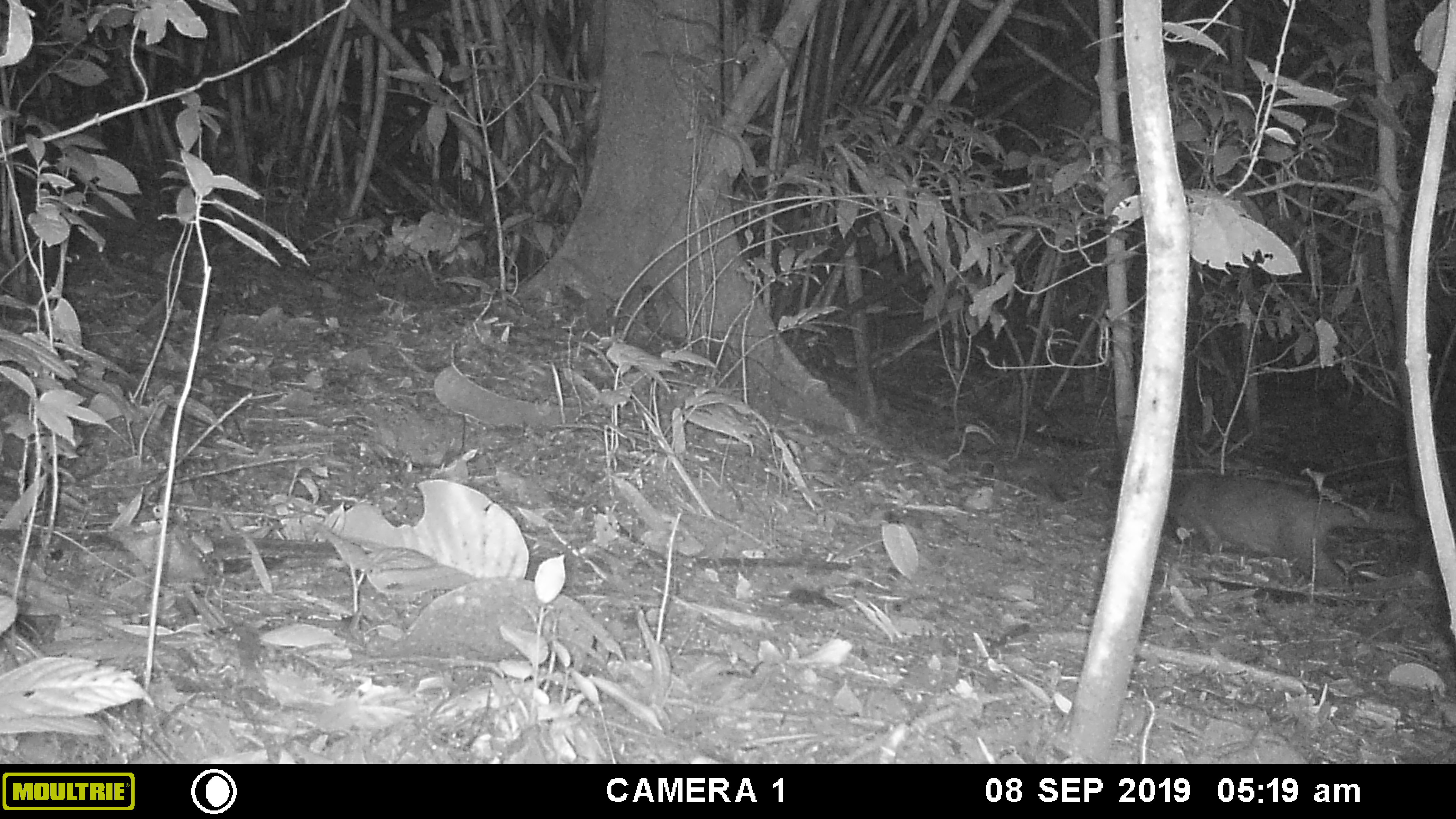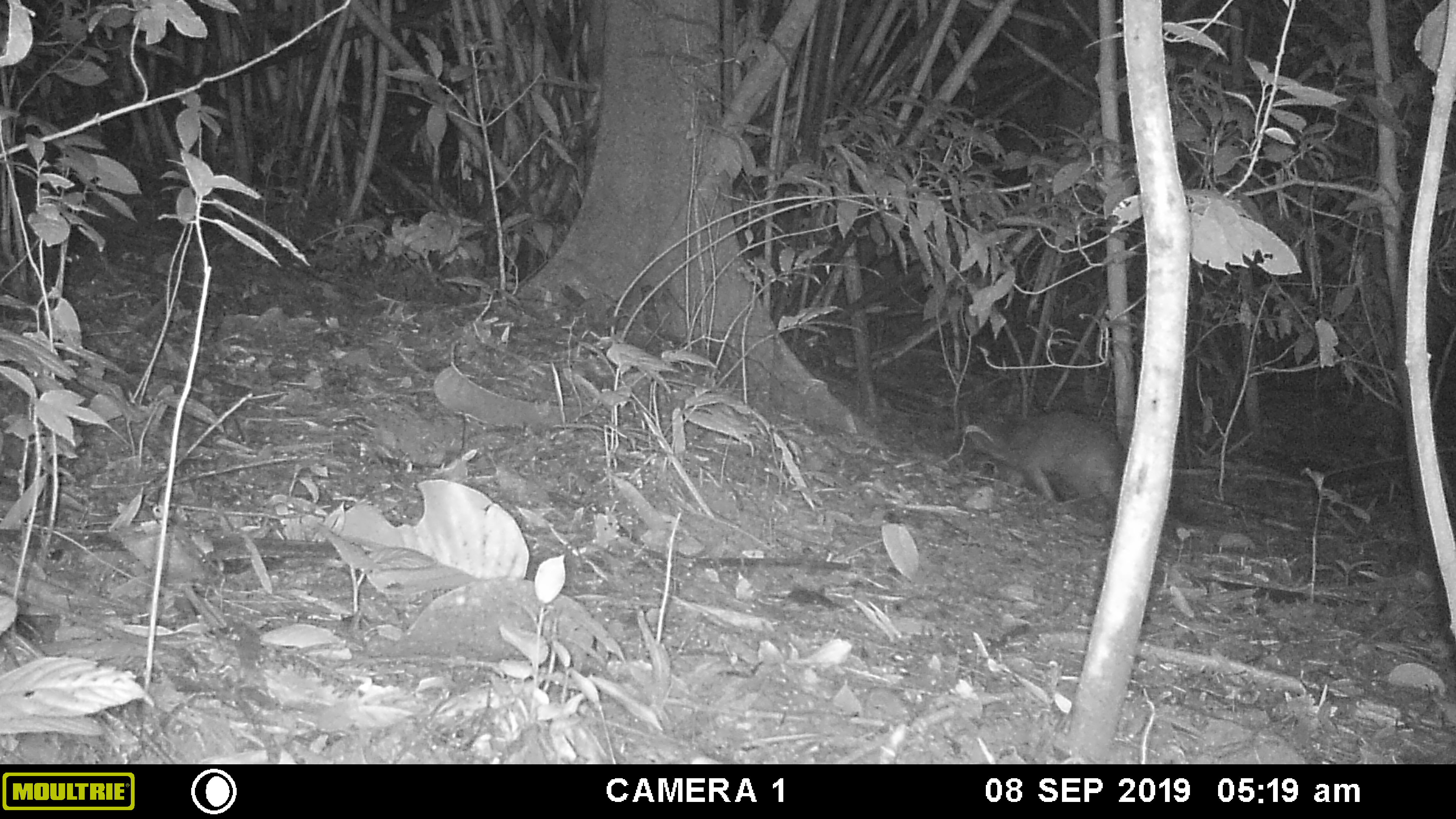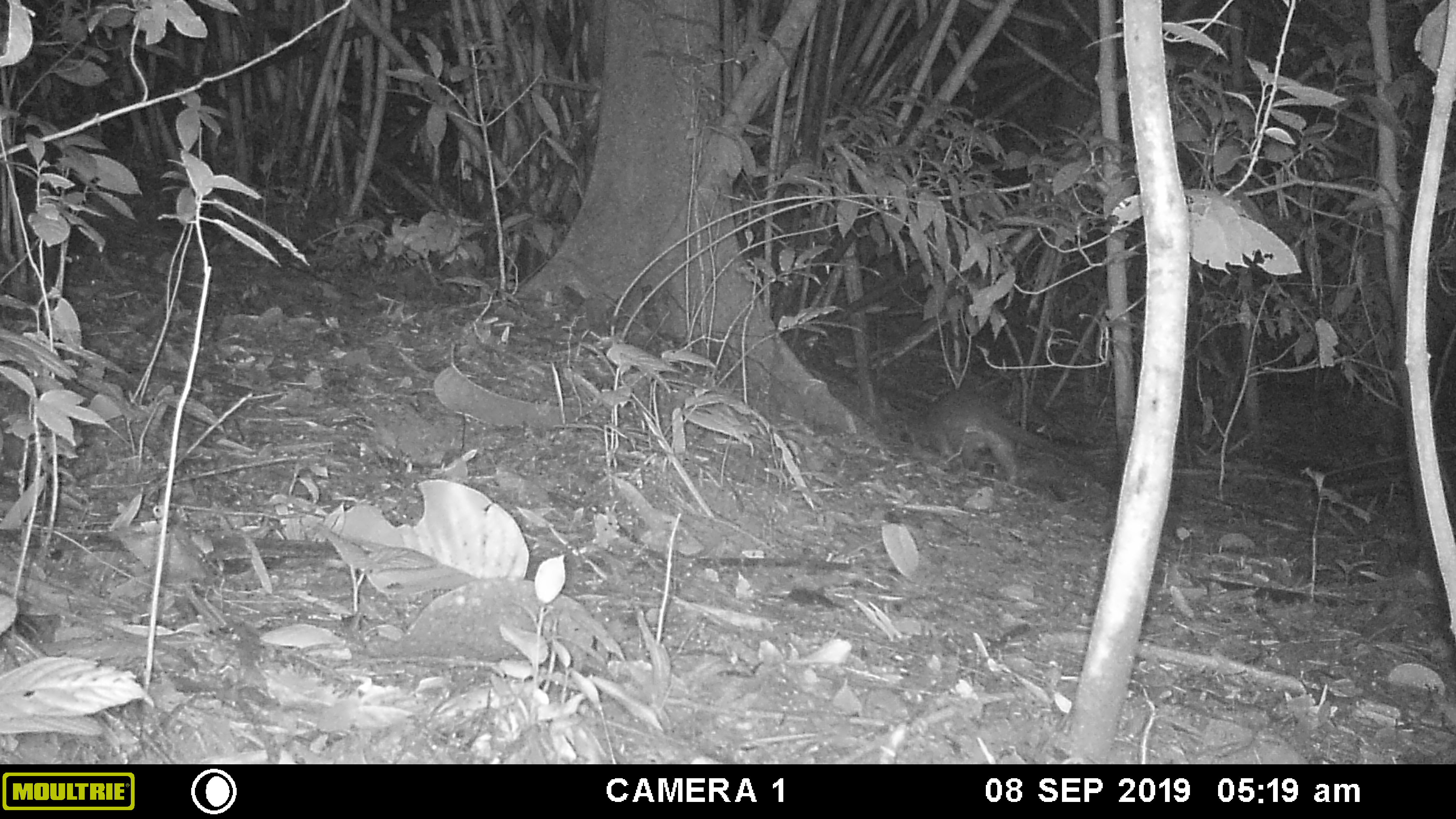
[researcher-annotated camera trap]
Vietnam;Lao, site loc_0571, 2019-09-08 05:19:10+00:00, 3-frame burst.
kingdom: Animalia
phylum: Chordata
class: Mammalia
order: Carnivora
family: Viverridae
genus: Paguma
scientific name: Paguma larvata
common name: masked palm civet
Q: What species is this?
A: Masked palm civet (Paguma larvata).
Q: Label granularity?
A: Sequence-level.